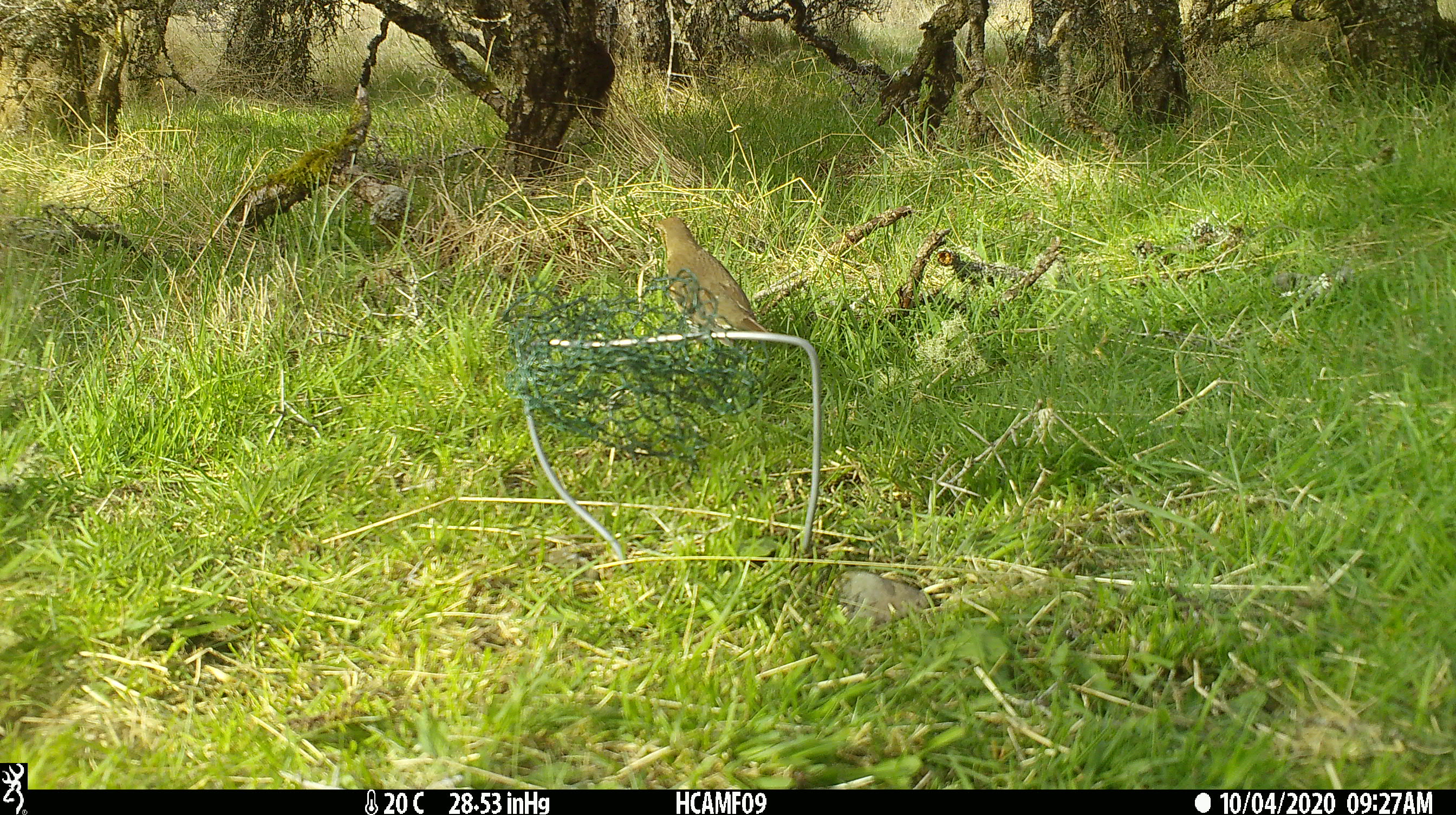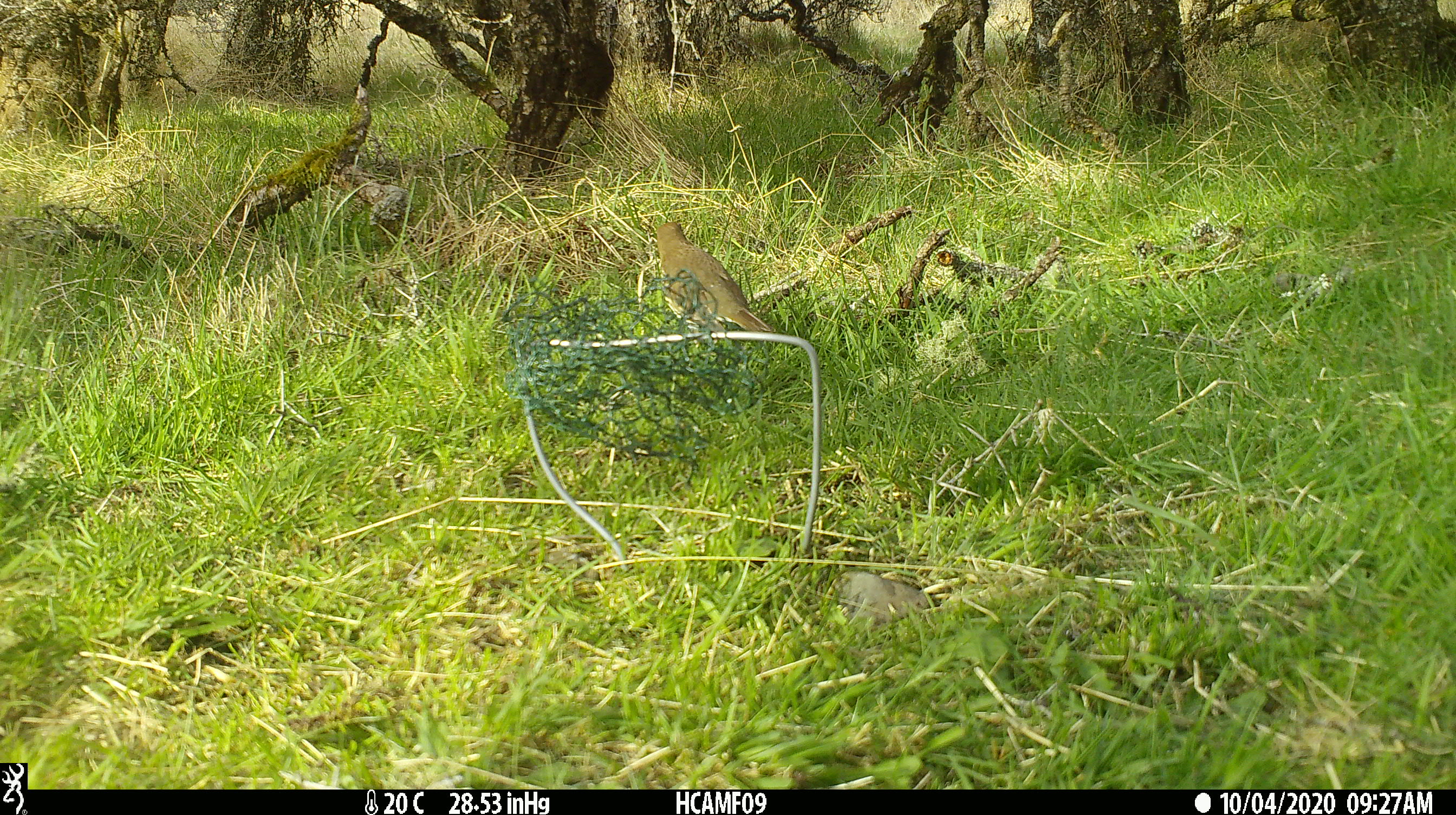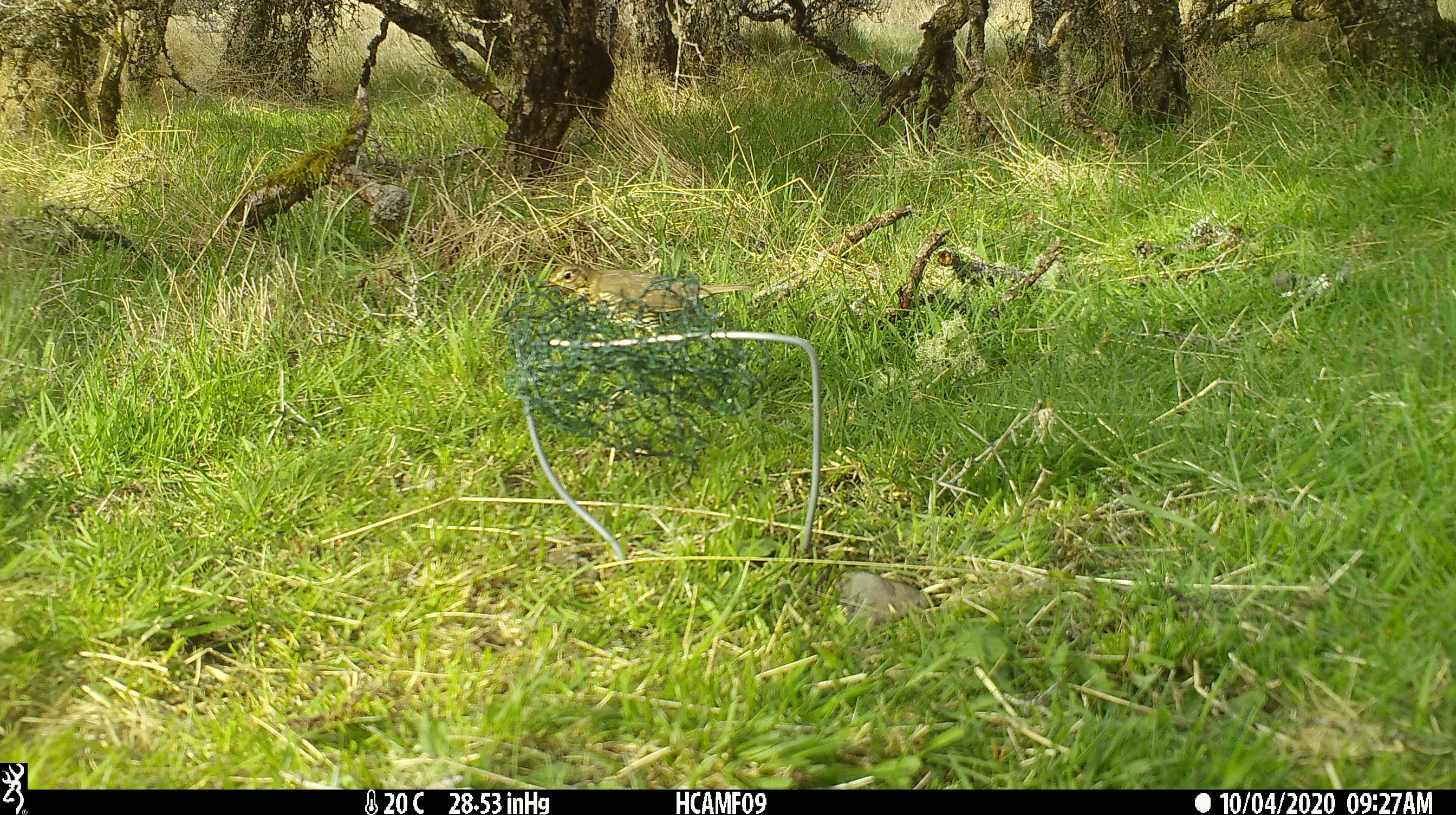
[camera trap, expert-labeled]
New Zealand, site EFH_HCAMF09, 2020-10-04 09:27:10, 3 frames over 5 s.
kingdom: Animalia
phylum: Chordata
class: Aves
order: Passeriformes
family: Turdidae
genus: Turdus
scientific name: Turdus philomelos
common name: song thrush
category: thrush